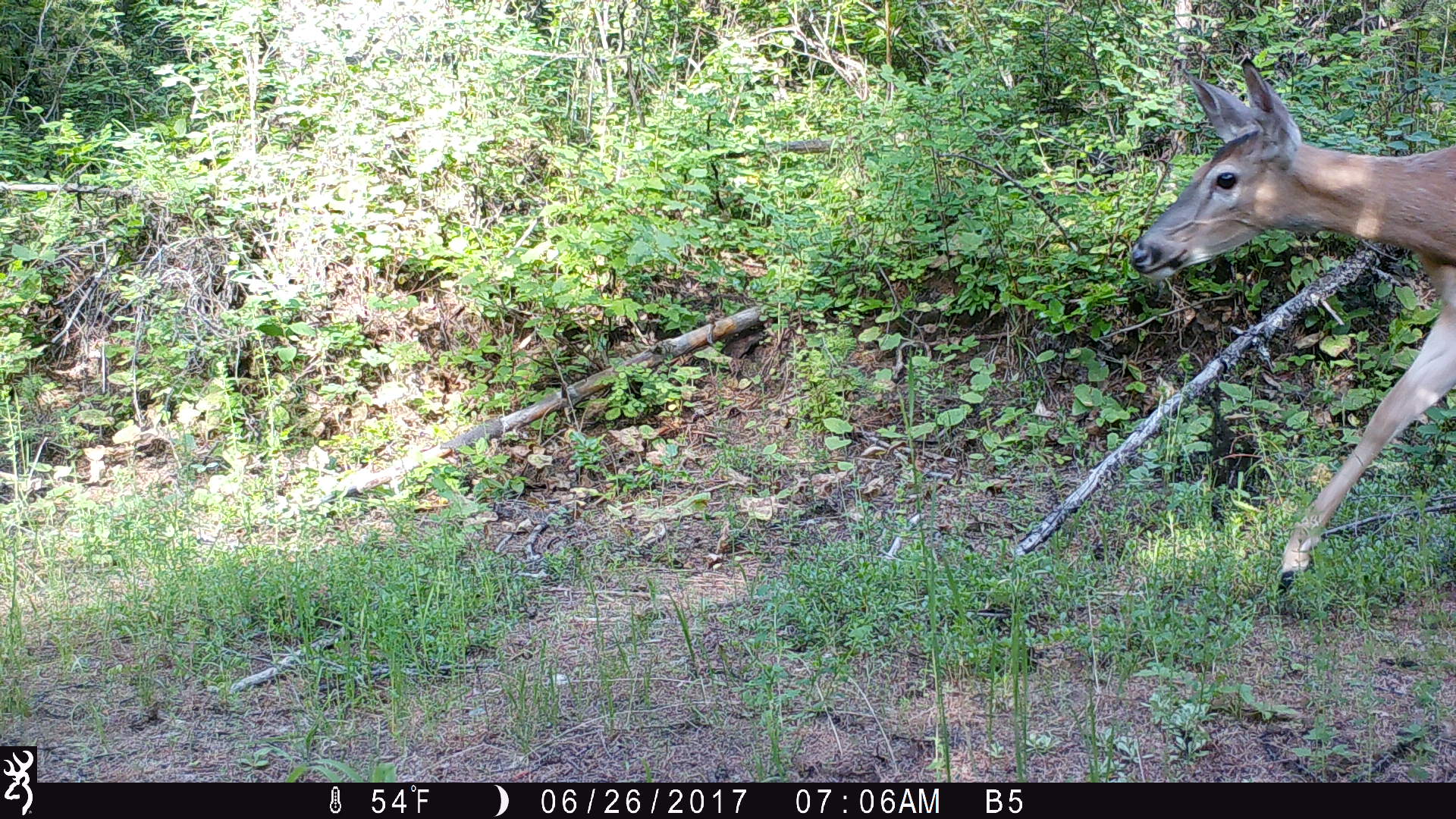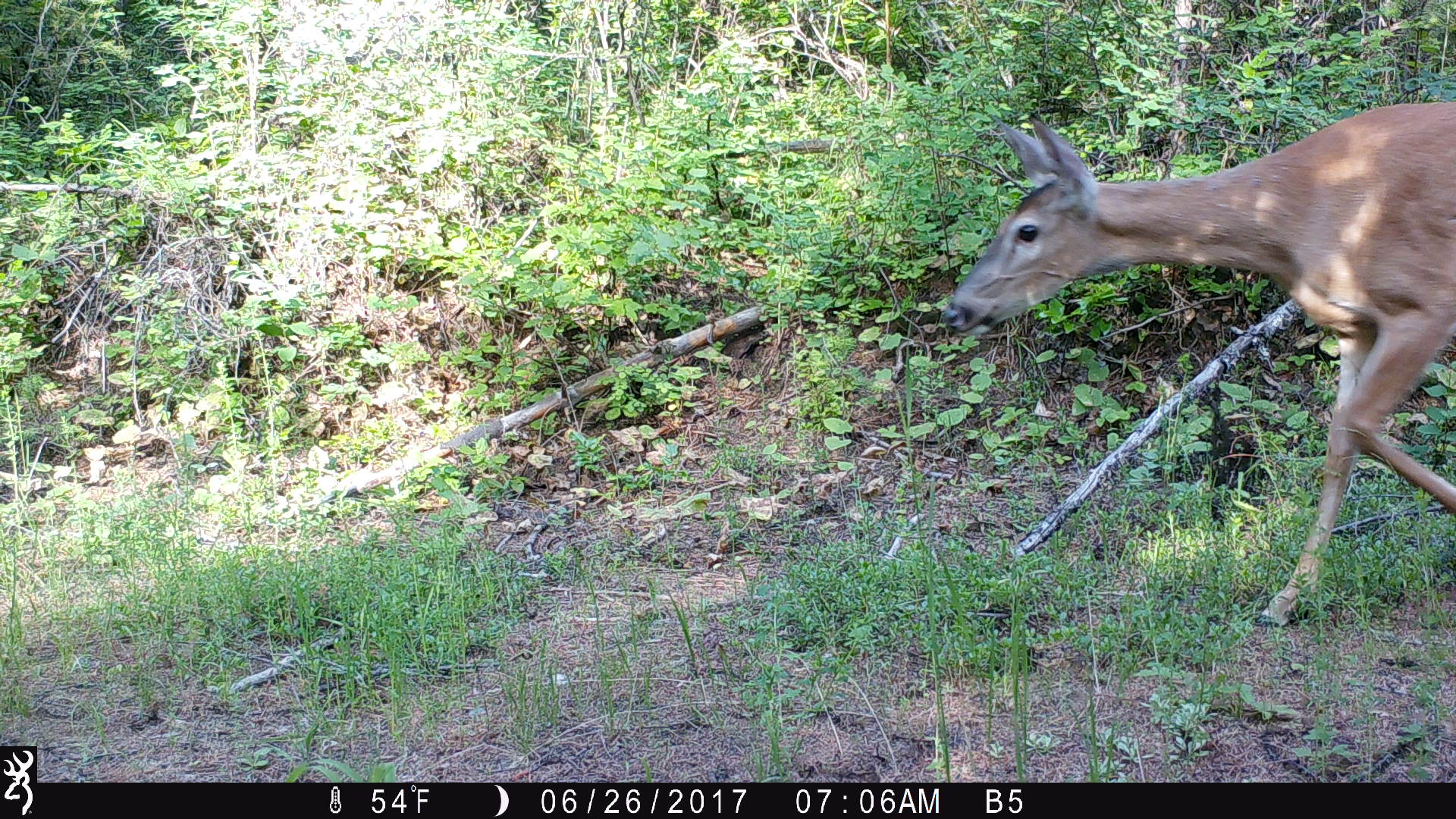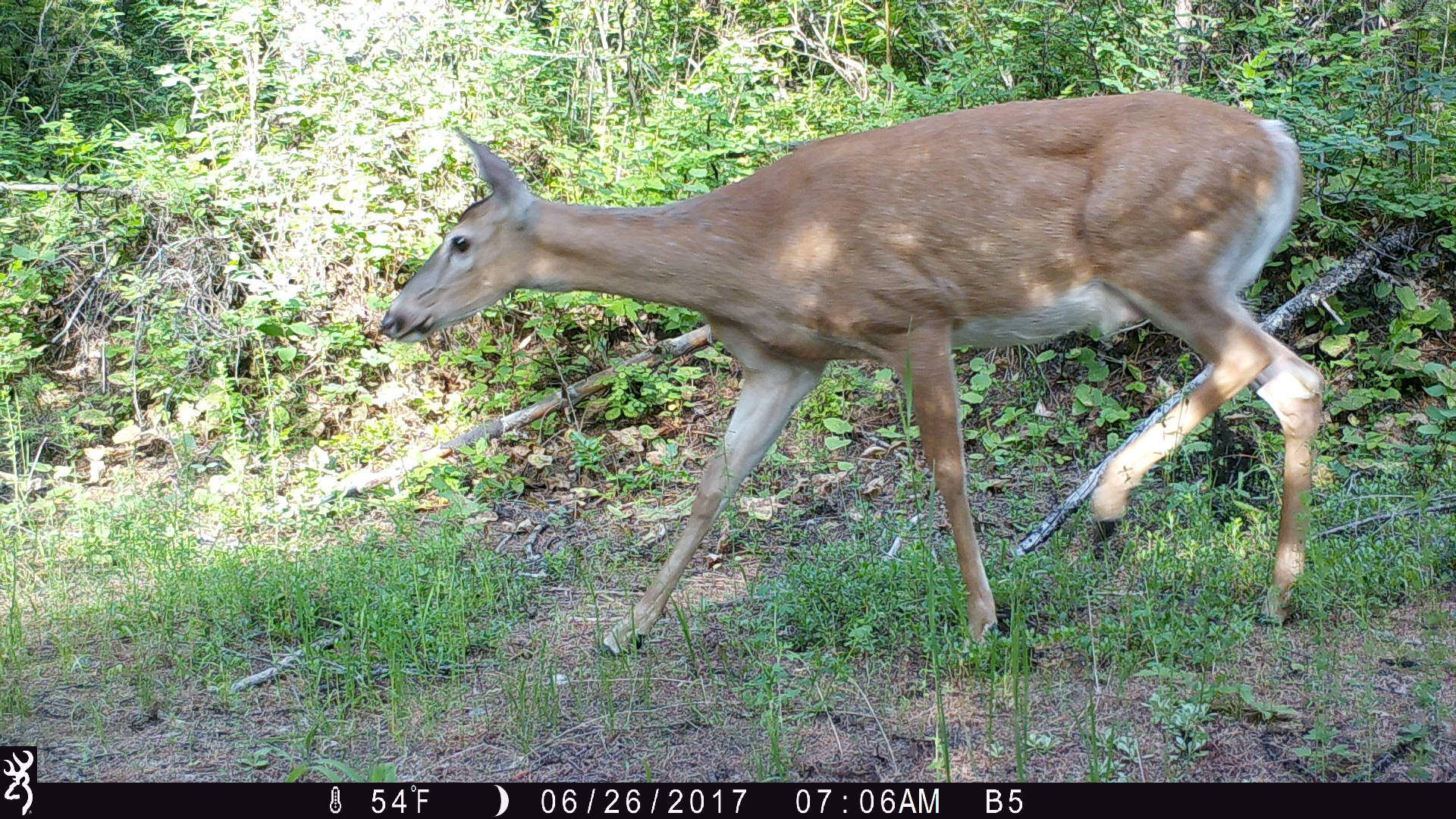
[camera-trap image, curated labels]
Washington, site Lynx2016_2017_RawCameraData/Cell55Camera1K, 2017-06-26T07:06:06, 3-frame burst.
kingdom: Animalia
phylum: Chordata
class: Mammalia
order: Artiodactyla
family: Cervidae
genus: Odocoileus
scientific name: Odocoileus virginianus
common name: white-tailed deer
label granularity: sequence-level